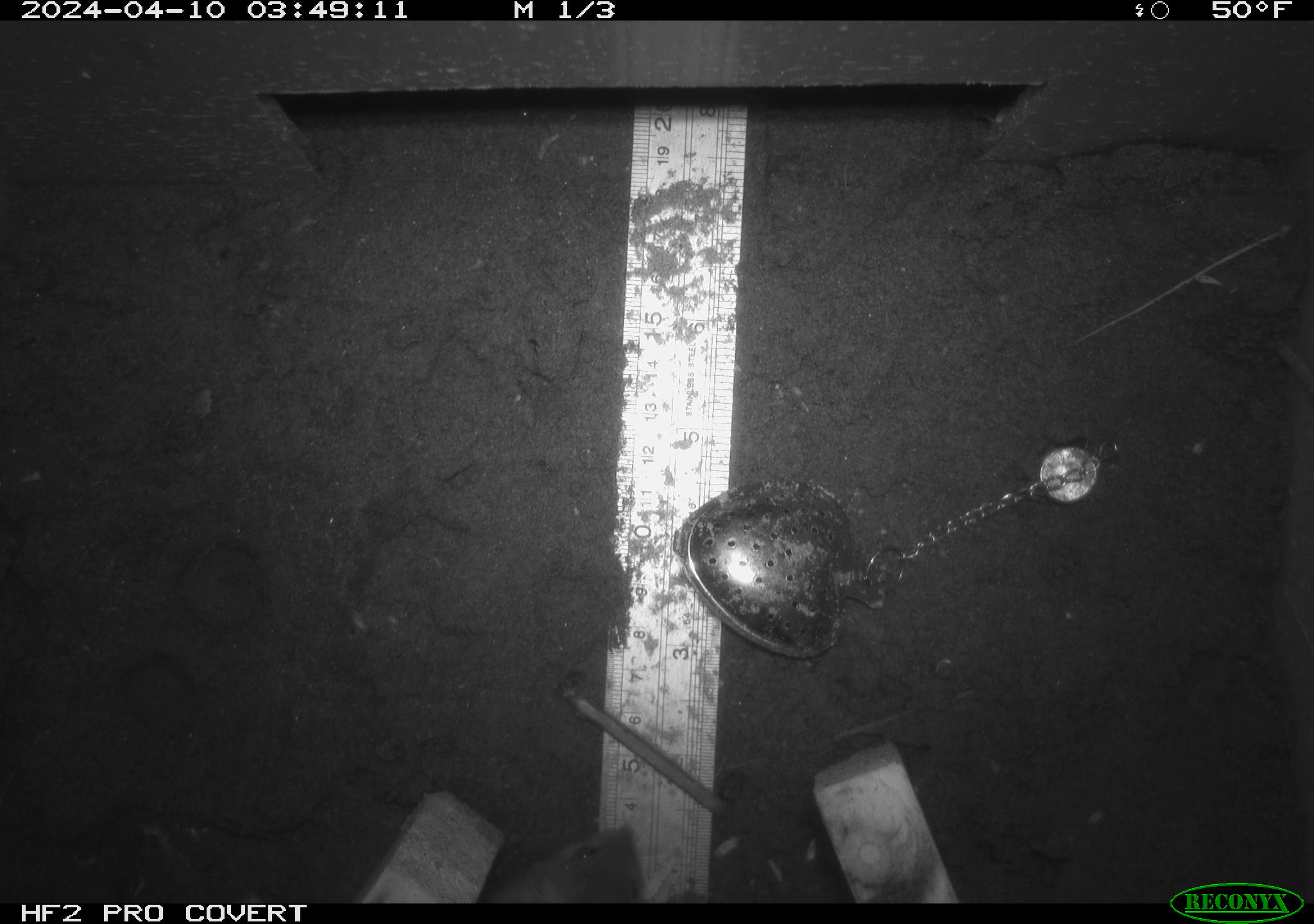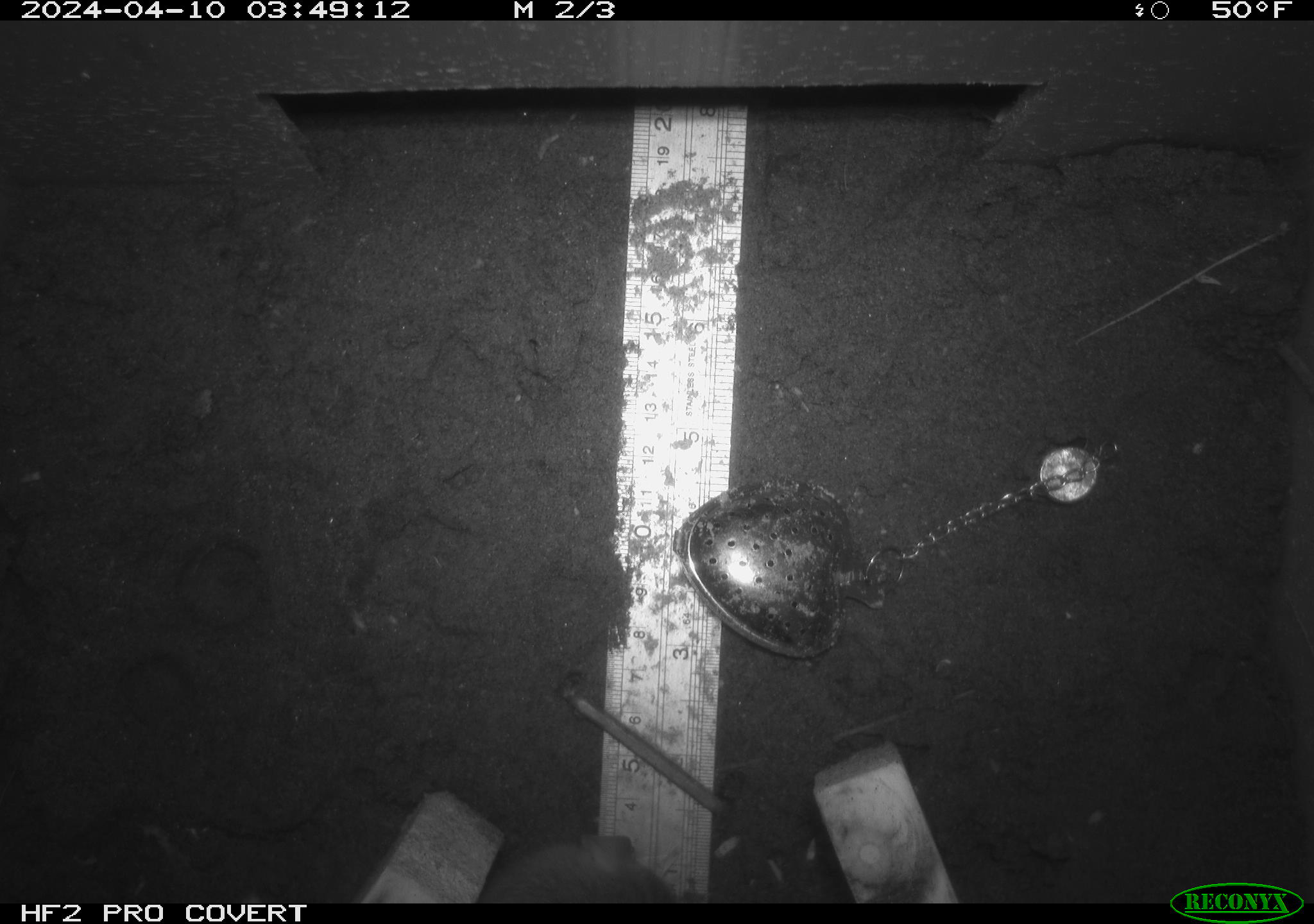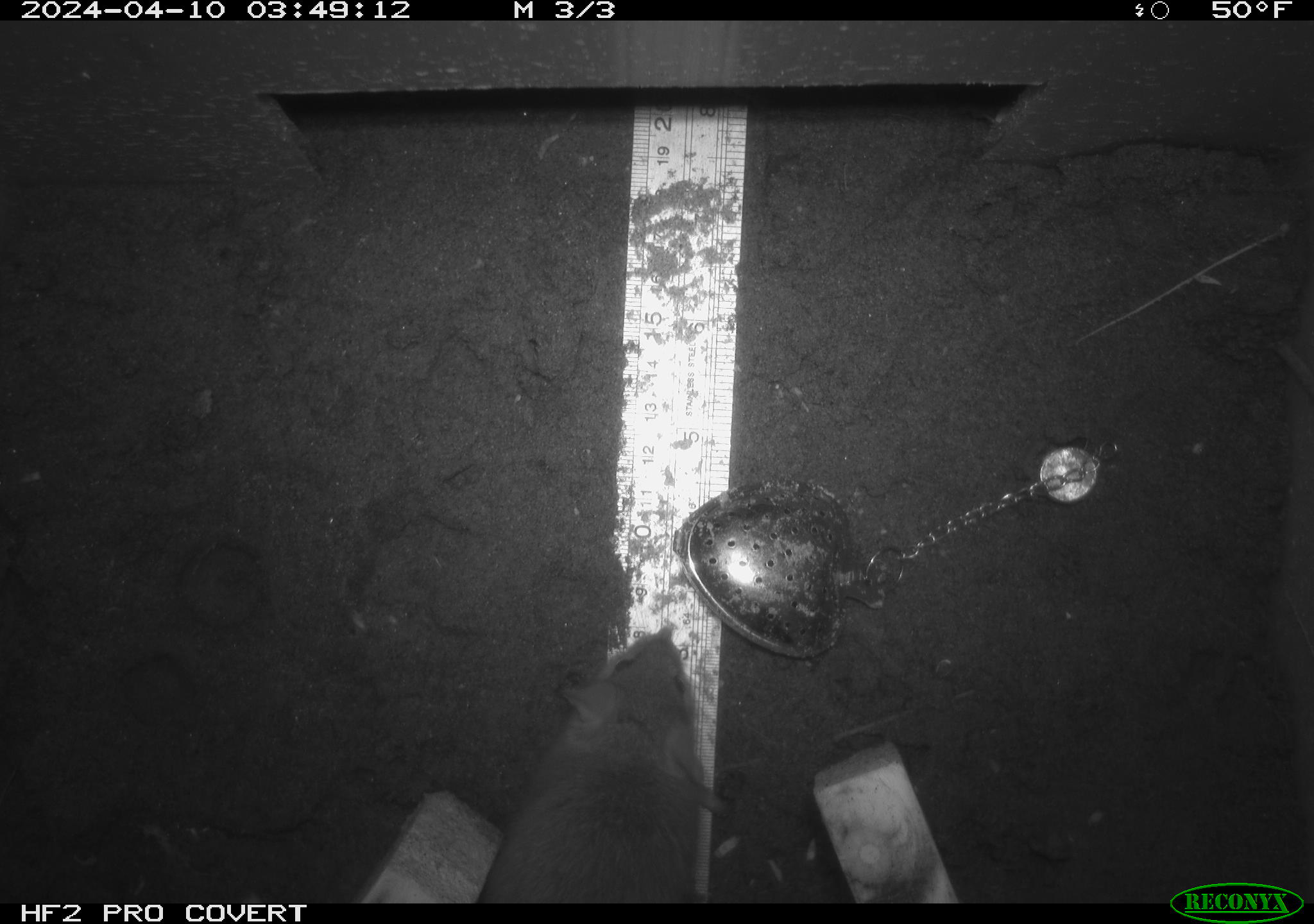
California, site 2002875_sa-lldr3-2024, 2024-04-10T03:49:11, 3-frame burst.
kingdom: Animalia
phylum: Chordata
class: Mammalia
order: Rodentia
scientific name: Rodentia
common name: rodent